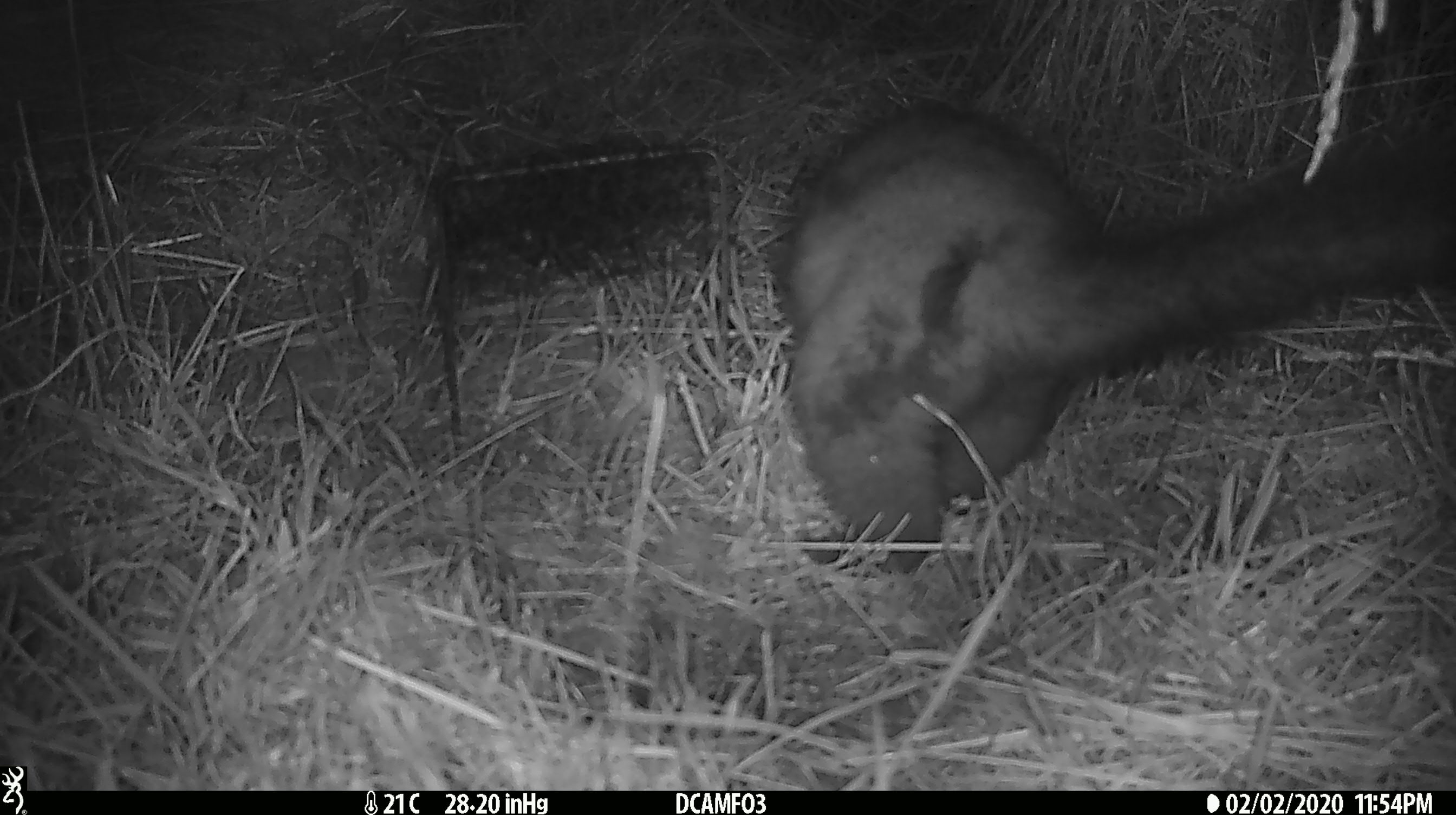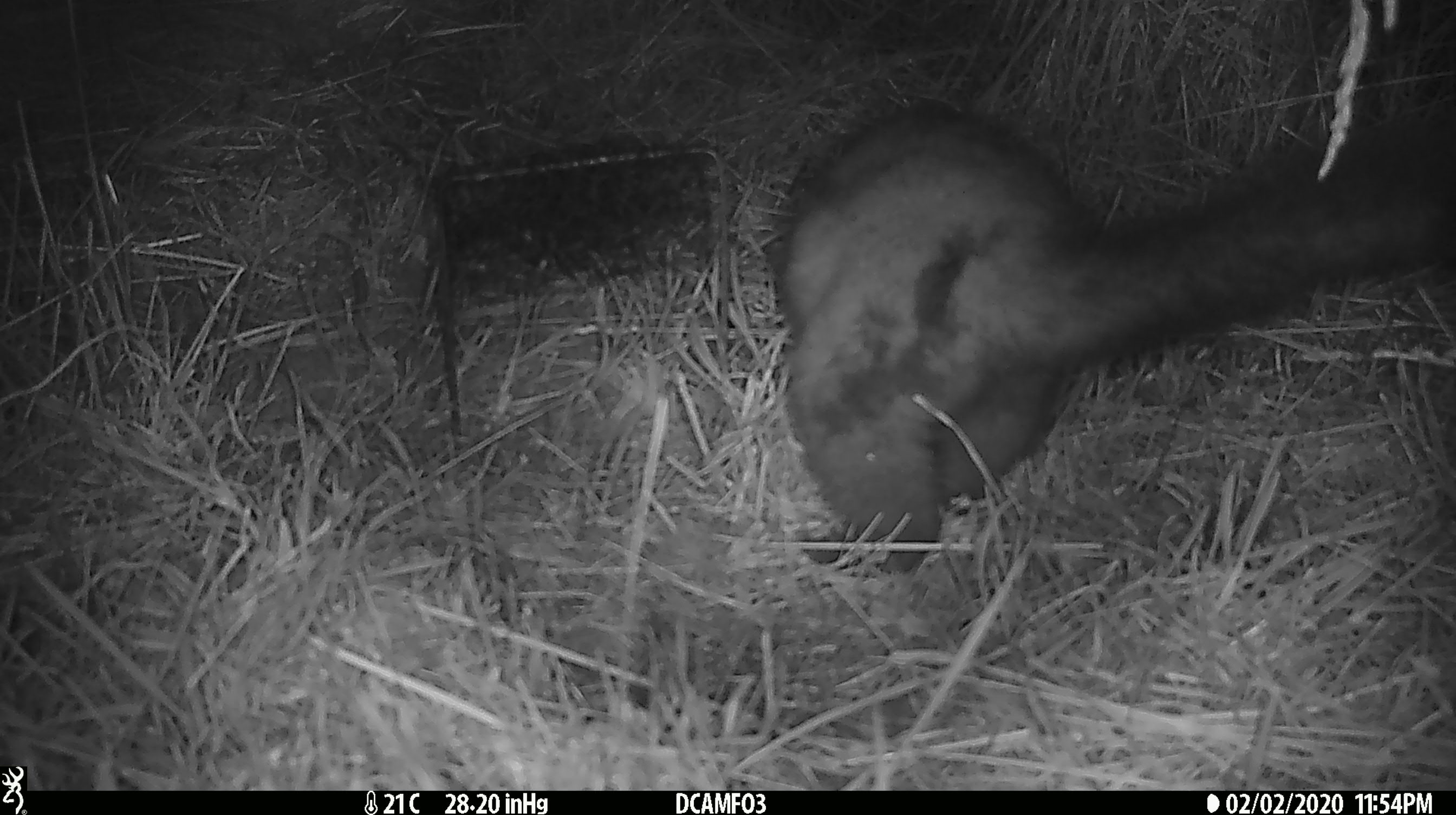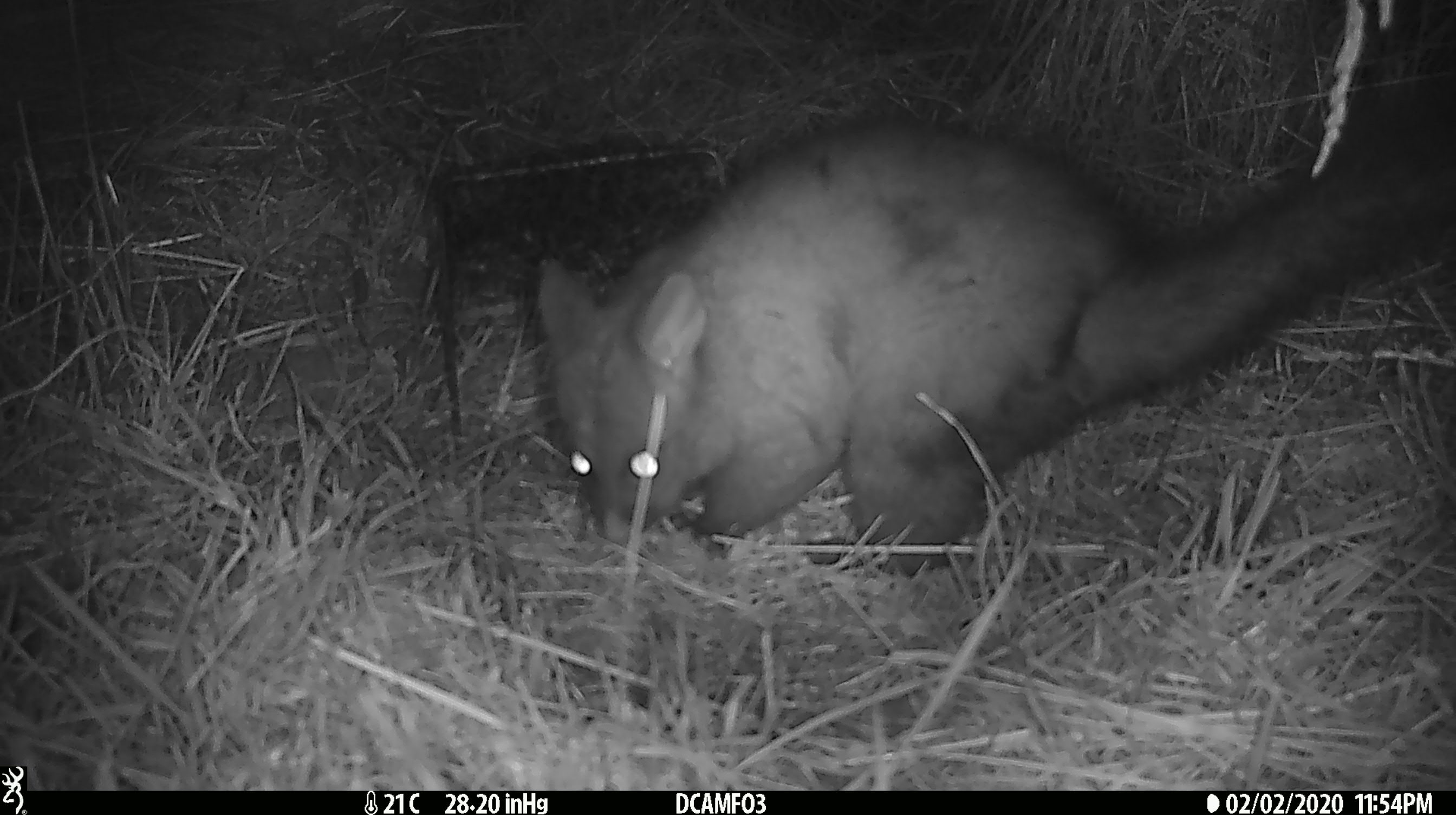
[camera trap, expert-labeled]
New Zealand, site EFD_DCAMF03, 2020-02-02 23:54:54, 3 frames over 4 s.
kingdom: Animalia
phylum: Chordata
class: Mammalia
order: Diprotodontia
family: Phalangeridae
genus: Trichosurus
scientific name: Trichosurus vulpecula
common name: common brushtail possum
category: possum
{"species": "possum (common brushtail possum) (Trichosurus vulpecula)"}